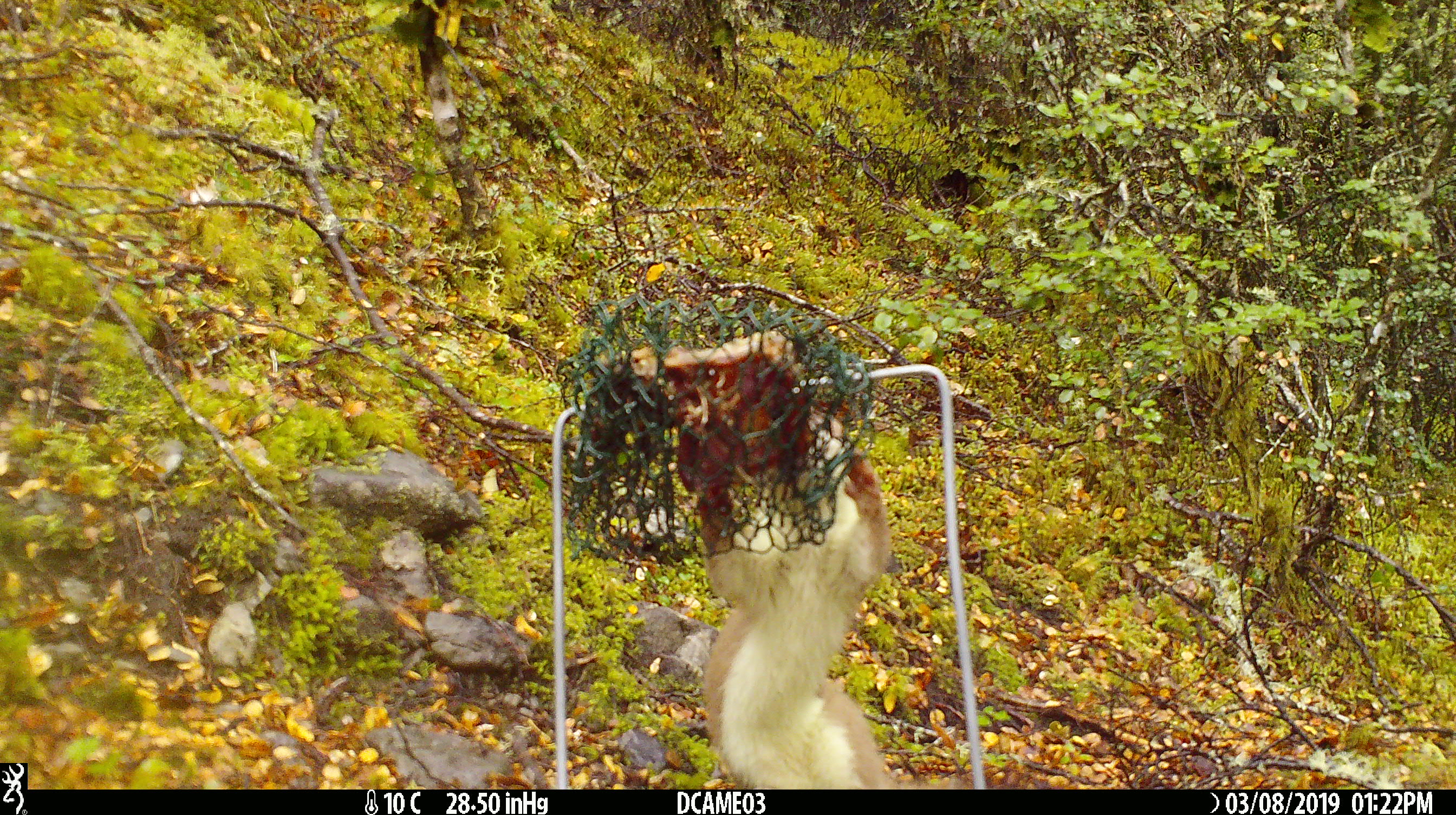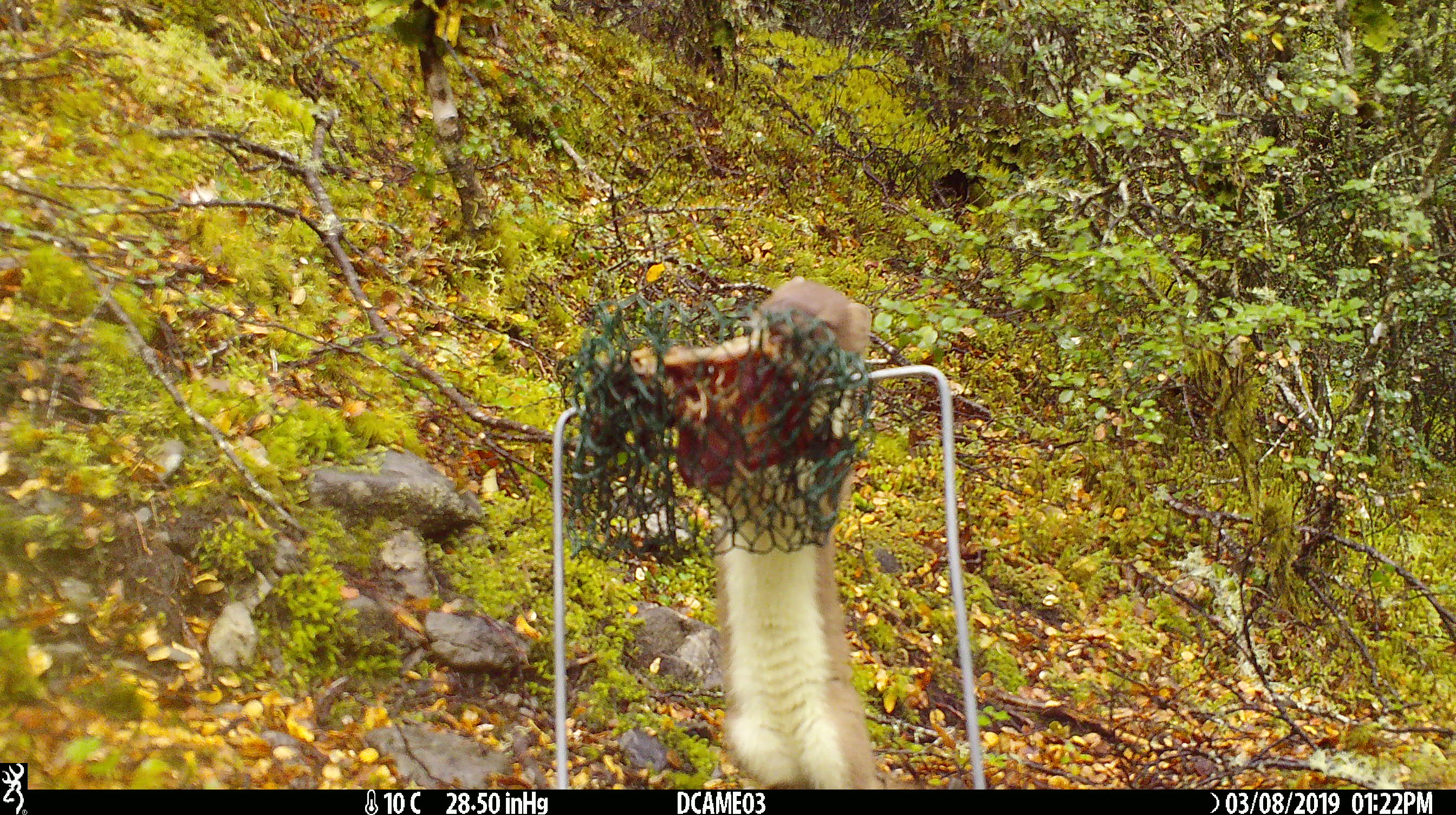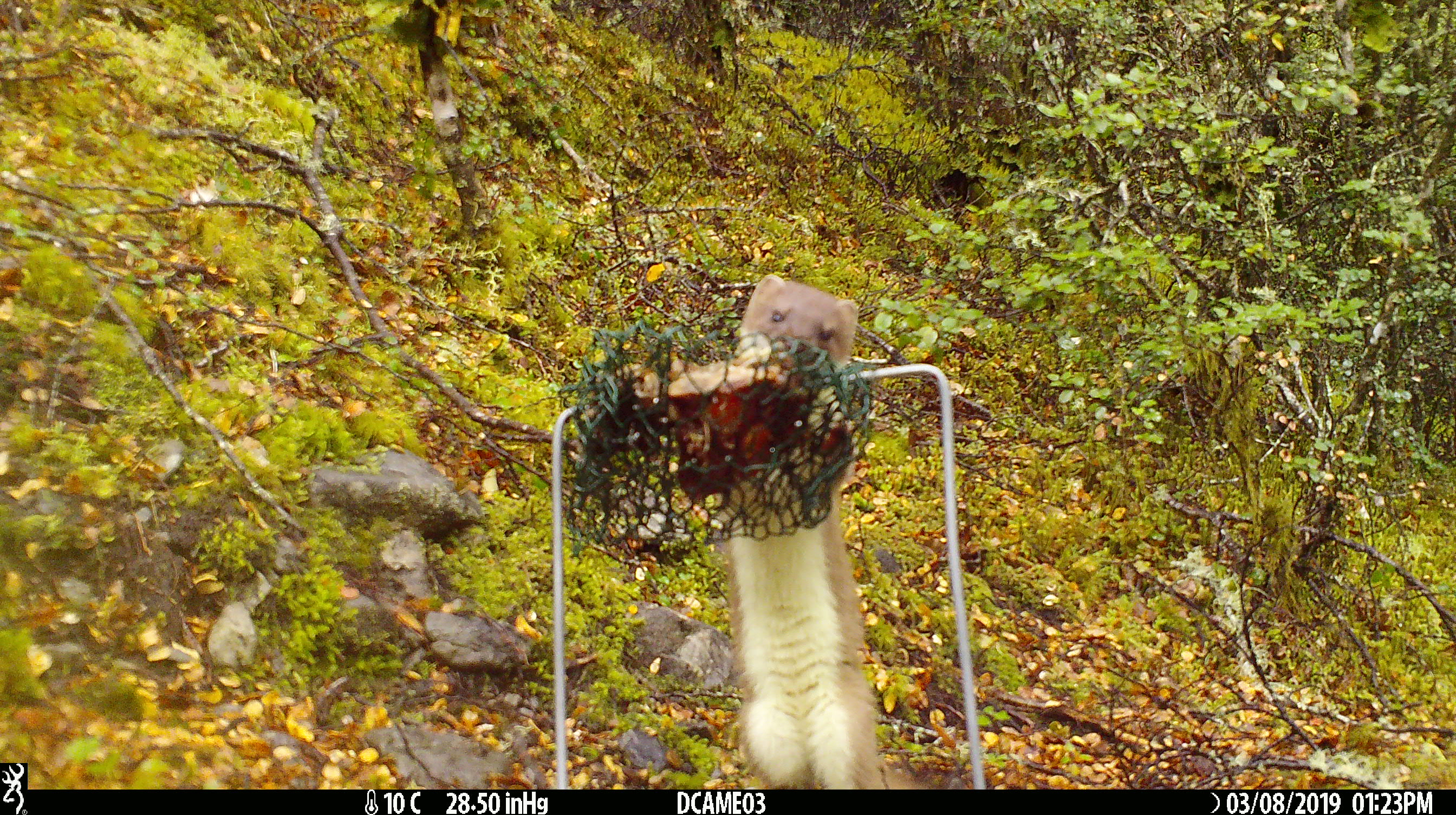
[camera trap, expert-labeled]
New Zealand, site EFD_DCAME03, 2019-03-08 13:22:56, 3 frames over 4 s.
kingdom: Animalia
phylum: Chordata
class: Mammalia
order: Carnivora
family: Mustelidae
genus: Mustela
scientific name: Mustela erminea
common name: stoat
Stoat (Mustela erminea).